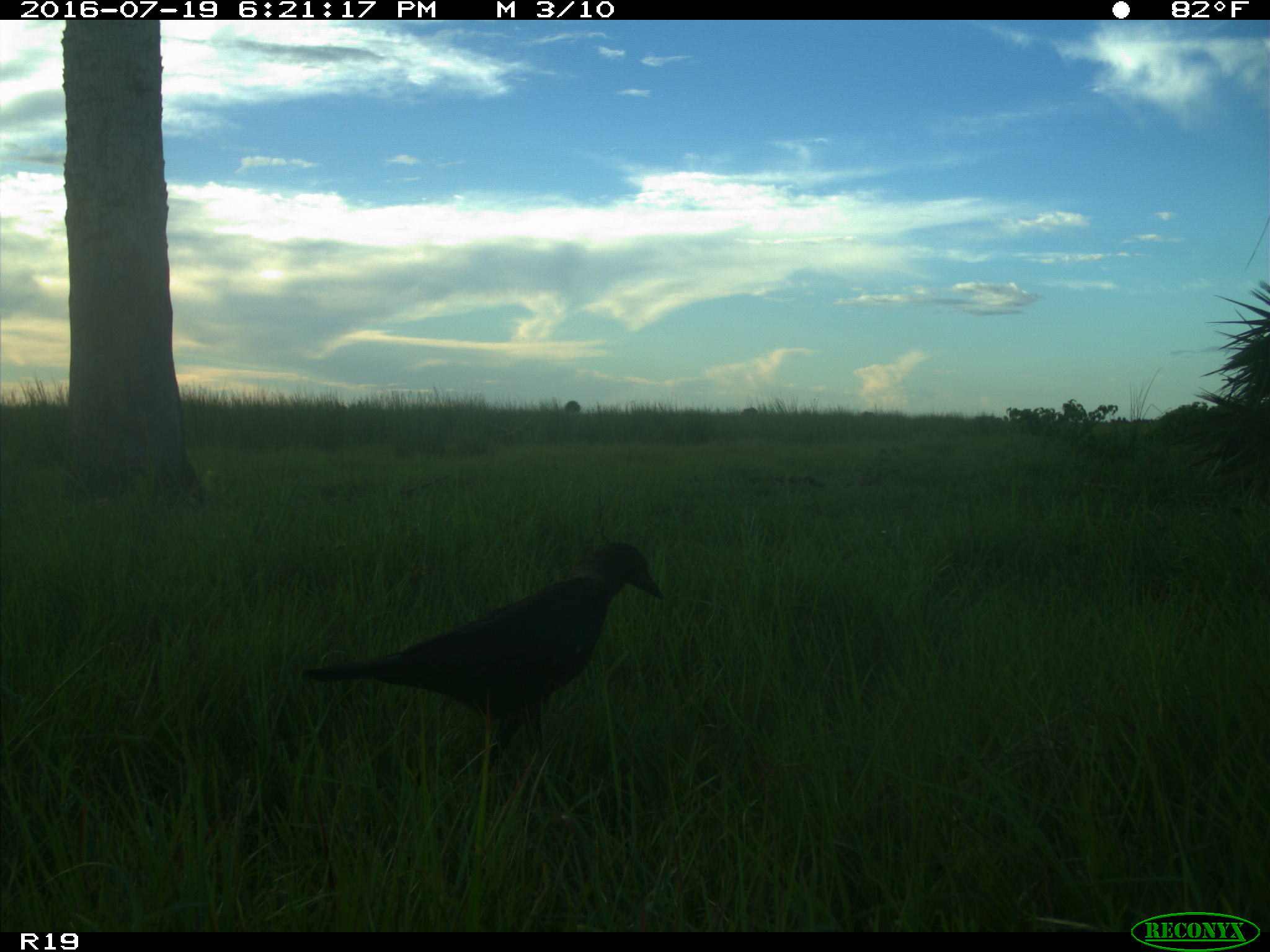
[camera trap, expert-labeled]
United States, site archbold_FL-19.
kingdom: Animalia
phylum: Chordata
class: Aves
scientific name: Aves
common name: birds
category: unidentified bird